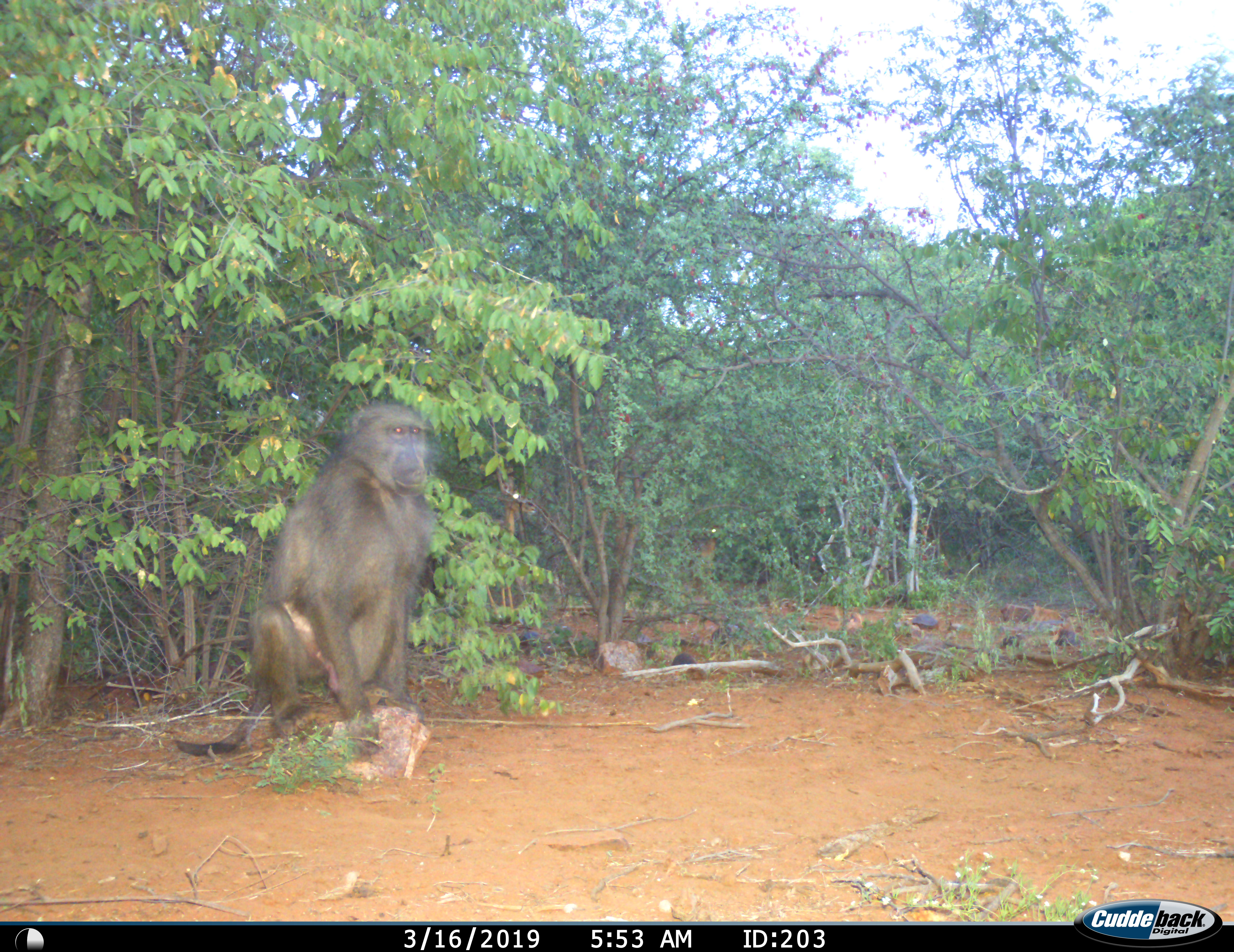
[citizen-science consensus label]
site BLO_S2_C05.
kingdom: Animalia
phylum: Chordata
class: Mammalia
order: Primates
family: Cercopithecidae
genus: Papio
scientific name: Papio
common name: baboon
Baboon (Papio), count 1. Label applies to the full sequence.